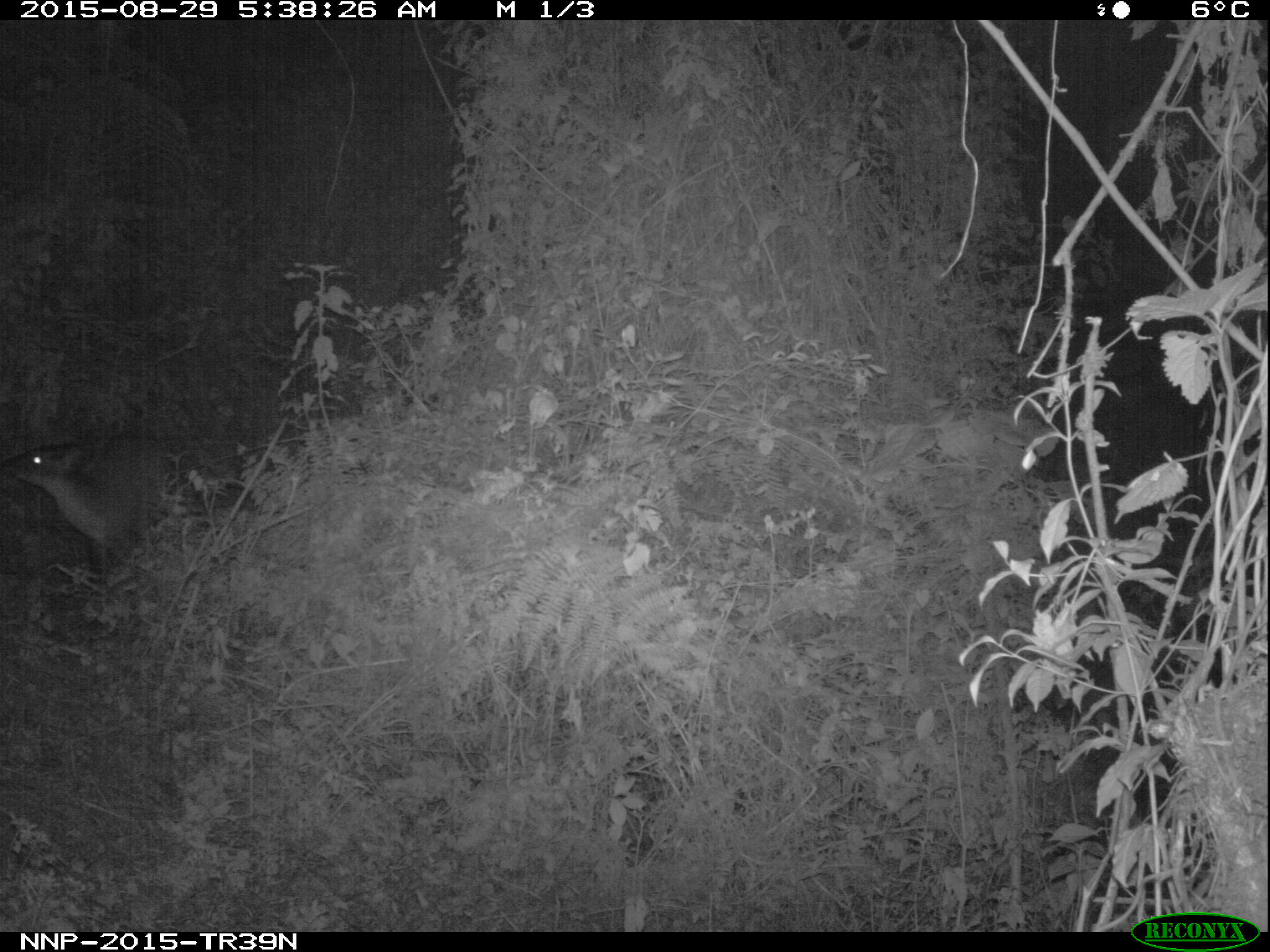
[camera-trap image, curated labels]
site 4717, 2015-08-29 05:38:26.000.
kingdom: Animalia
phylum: Chordata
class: Mammalia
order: Artiodactyla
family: Bovidae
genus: Cephalophus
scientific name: Cephalophus nigrifrons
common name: black-fronted duiker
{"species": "Cephalophus nigrifrons (black-fronted duiker)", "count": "1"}